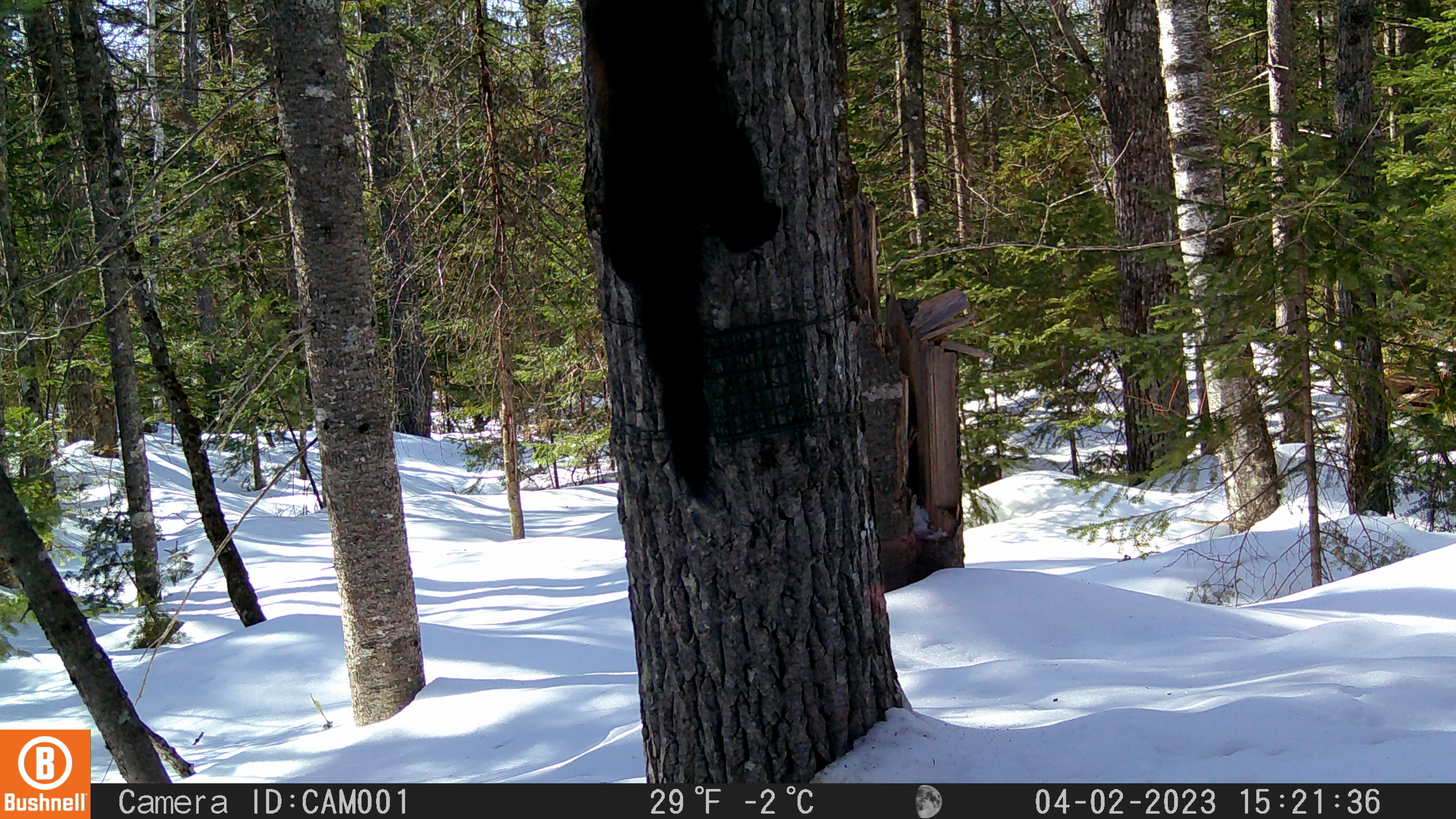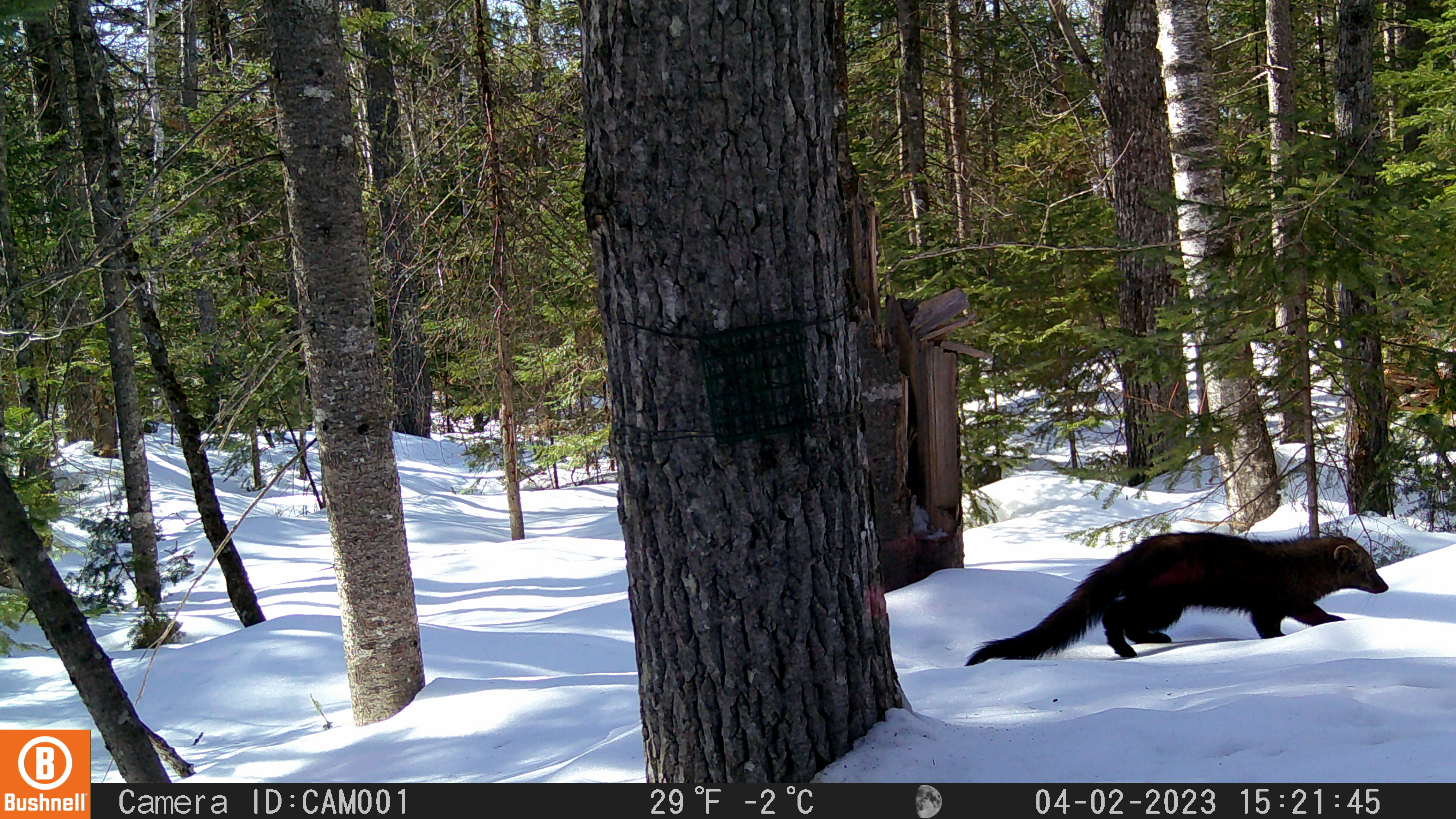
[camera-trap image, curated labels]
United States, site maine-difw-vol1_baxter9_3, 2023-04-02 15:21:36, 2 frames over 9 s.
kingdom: Animalia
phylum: Chordata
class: Mammalia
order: Carnivora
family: Mustelidae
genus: Pekania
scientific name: Pekania pennanti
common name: fisher